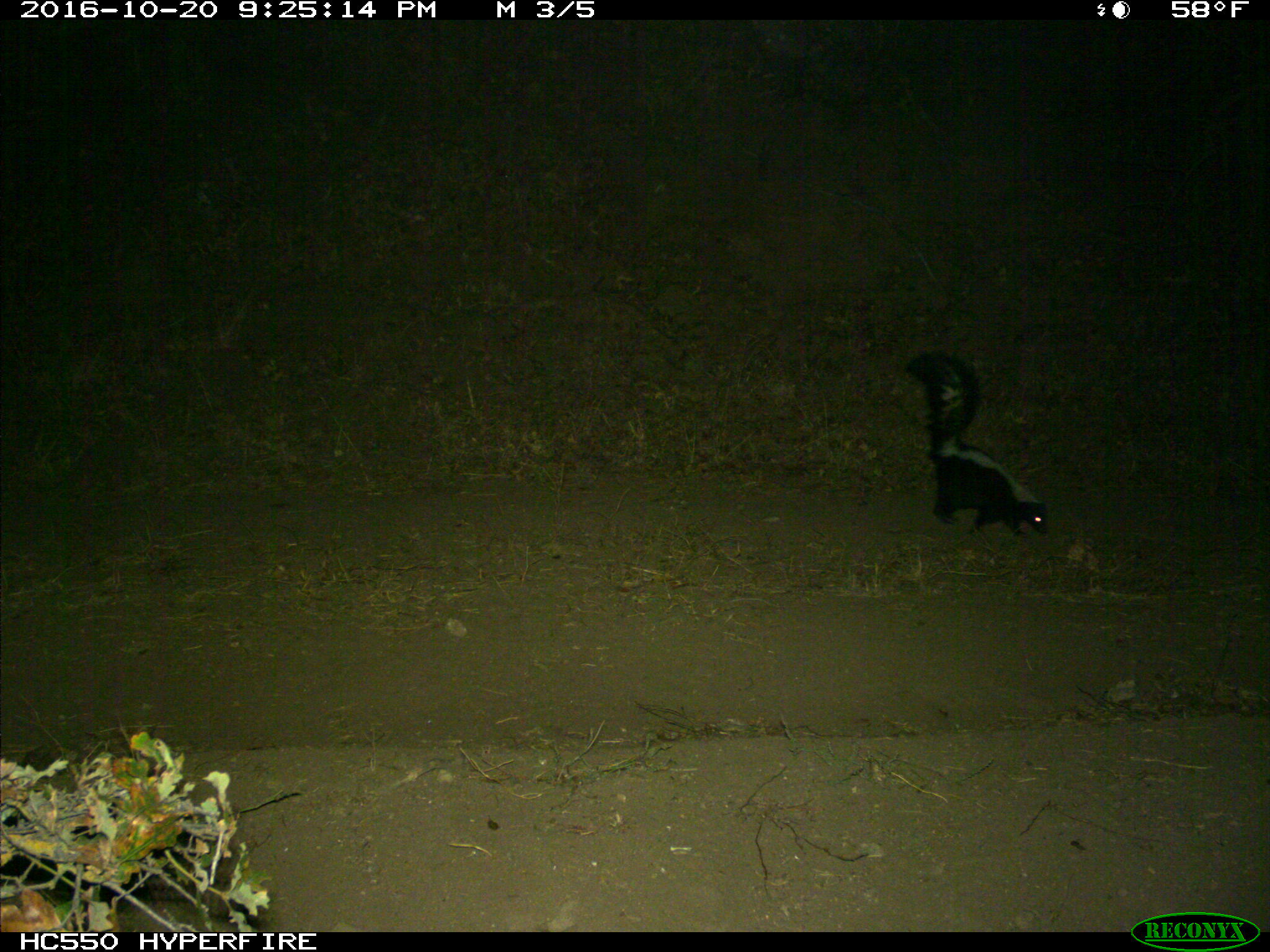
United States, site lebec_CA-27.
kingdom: Animalia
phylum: Chordata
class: Mammalia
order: Carnivora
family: Mephitidae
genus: Mephitis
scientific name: Mephitis mephitis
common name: striped skunk